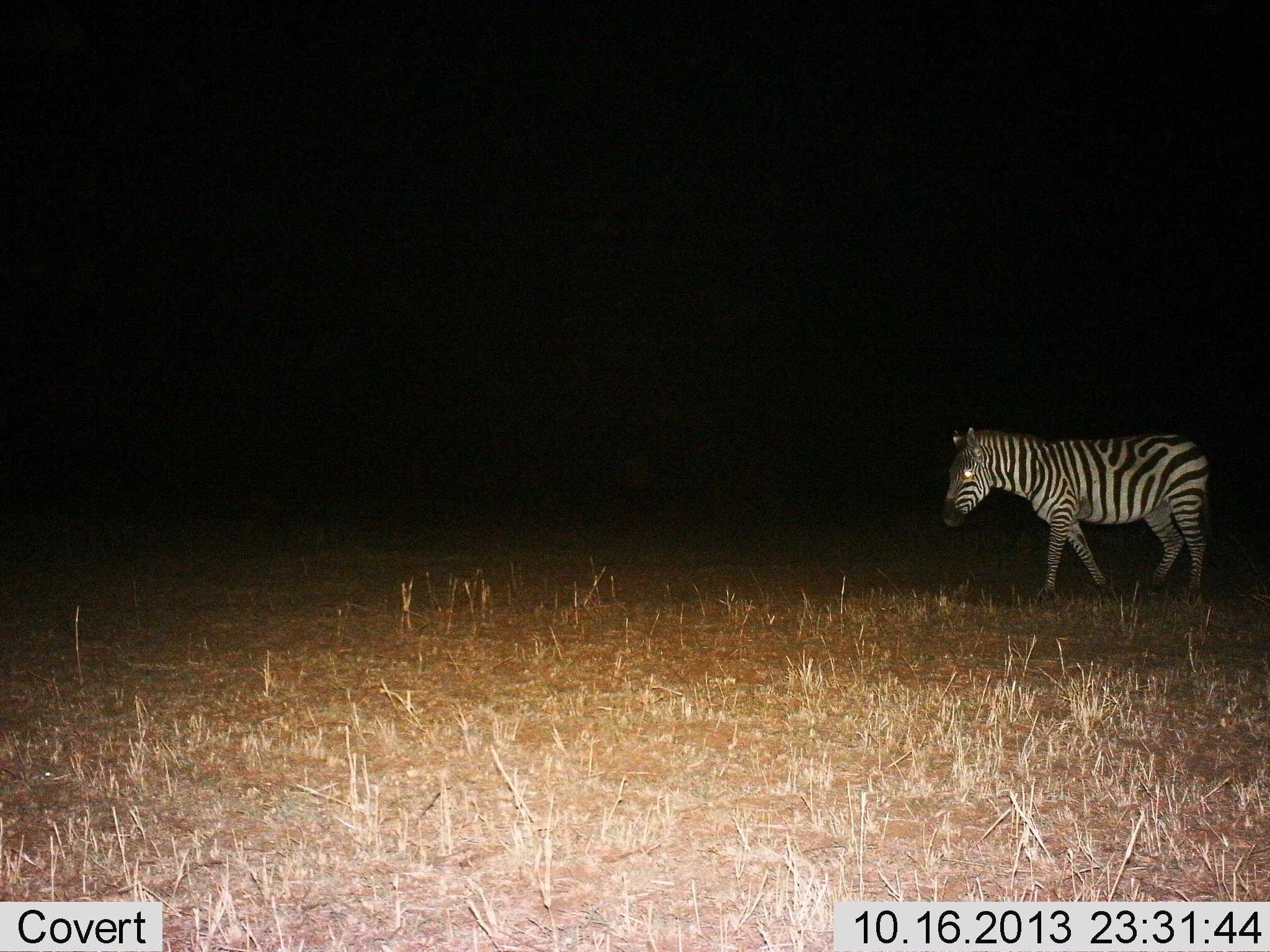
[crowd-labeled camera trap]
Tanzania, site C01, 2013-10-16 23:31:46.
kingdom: Animalia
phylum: Chordata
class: Mammalia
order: Perissodactyla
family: Equidae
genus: Equus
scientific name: Equus quagga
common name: plains zebra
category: zebra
Zebra (plains zebra) (Equus quagga), count 1. Behavior (volunteer vote fractions): standing 25%, resting 0%, moving 75%, interacting 0%. Young present (vote fraction): 0%. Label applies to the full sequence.